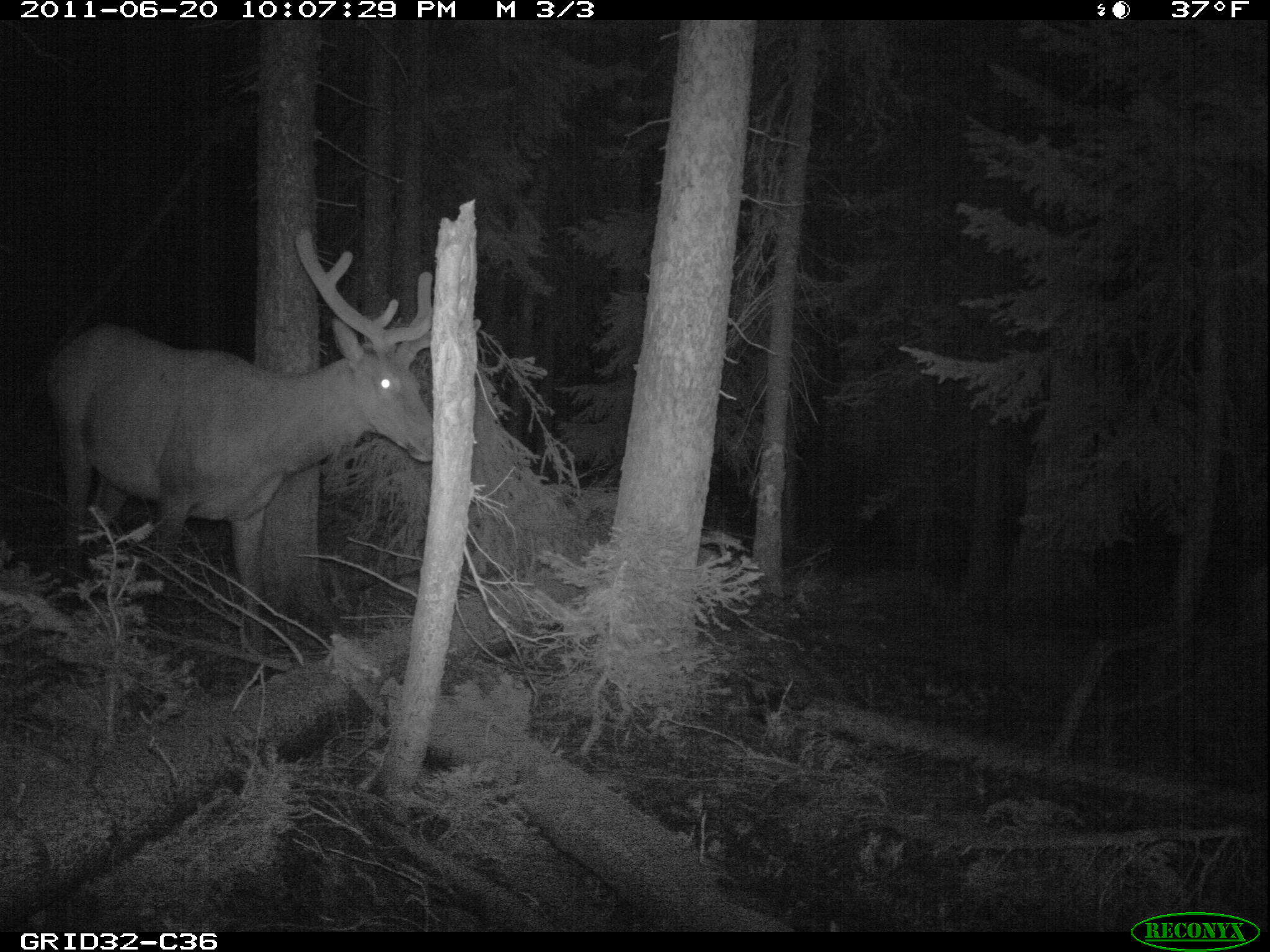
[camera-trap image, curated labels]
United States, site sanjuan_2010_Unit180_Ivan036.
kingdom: Animalia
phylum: Chordata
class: Mammalia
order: Artiodactyla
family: Cervidae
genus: Cervus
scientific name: Cervus elaphus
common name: red deer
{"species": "Cervus elaphus (red deer)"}